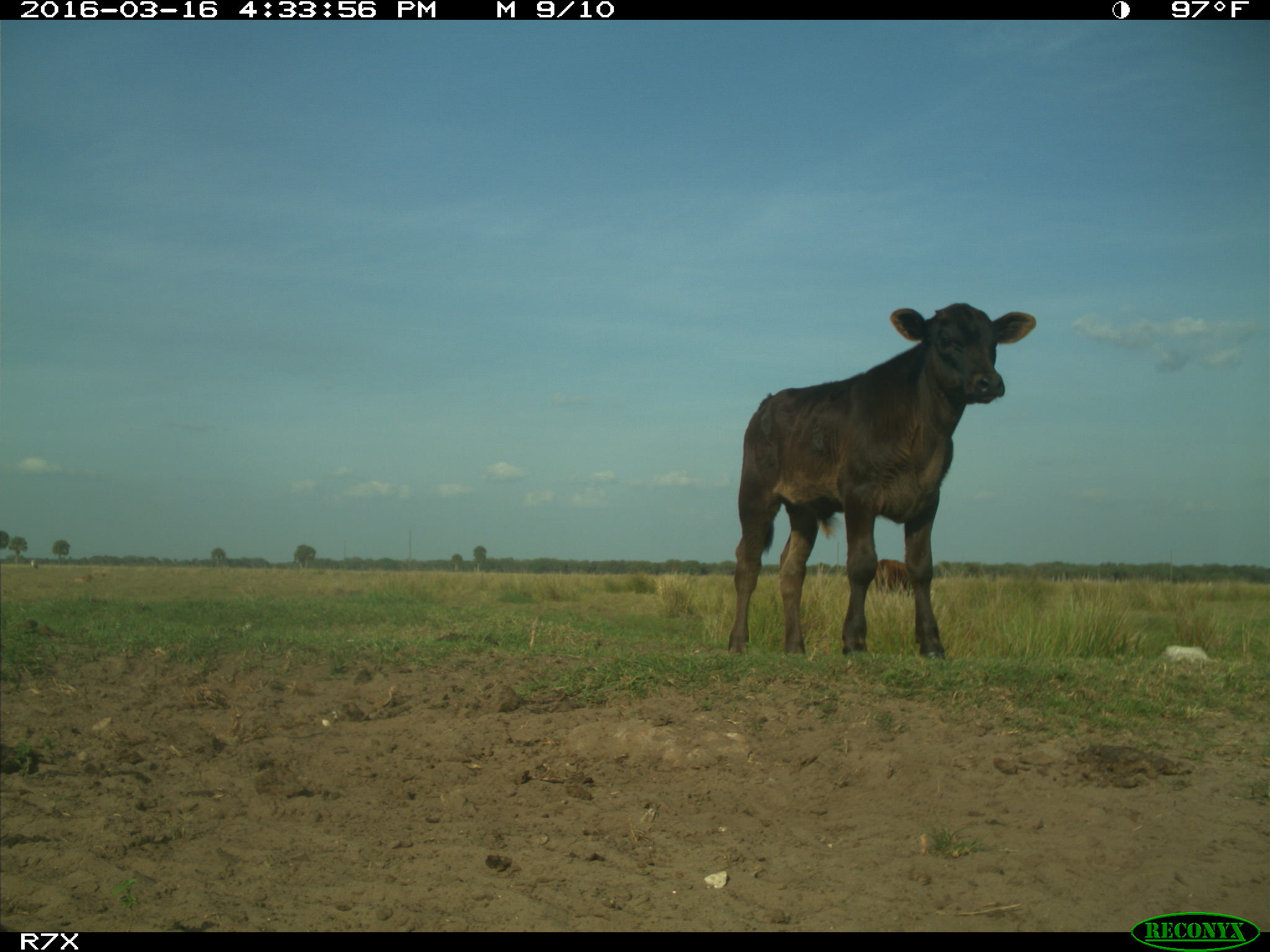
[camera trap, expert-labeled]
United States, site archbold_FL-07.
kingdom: Animalia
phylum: Chordata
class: Mammalia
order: Artiodactyla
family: Bovidae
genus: Bos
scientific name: Bos taurus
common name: domestic cow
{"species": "Bos taurus (domestic cow)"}